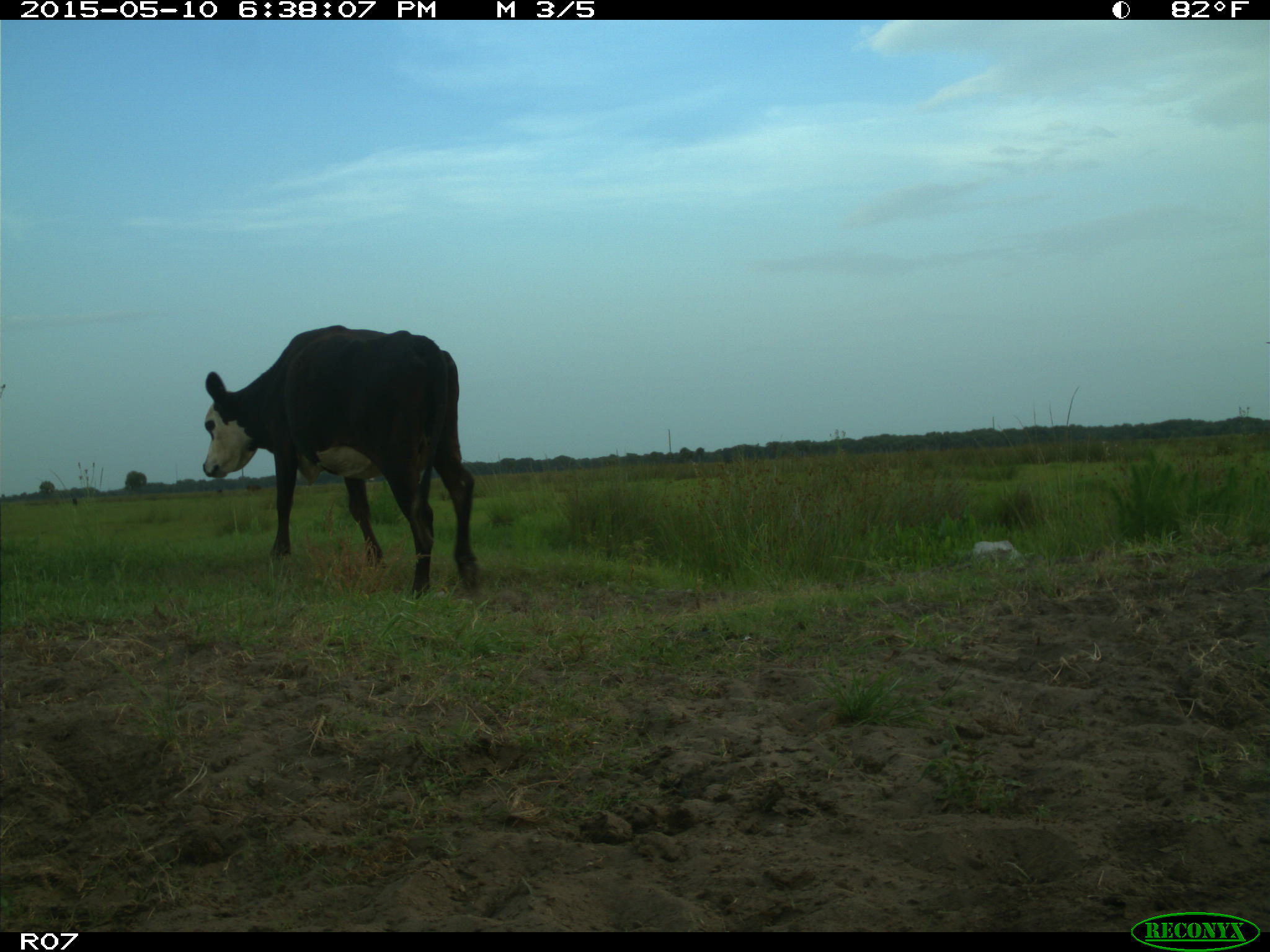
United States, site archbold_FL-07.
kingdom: Animalia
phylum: Chordata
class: Mammalia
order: Artiodactyla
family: Bovidae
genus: Bos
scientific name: Bos taurus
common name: domestic cow